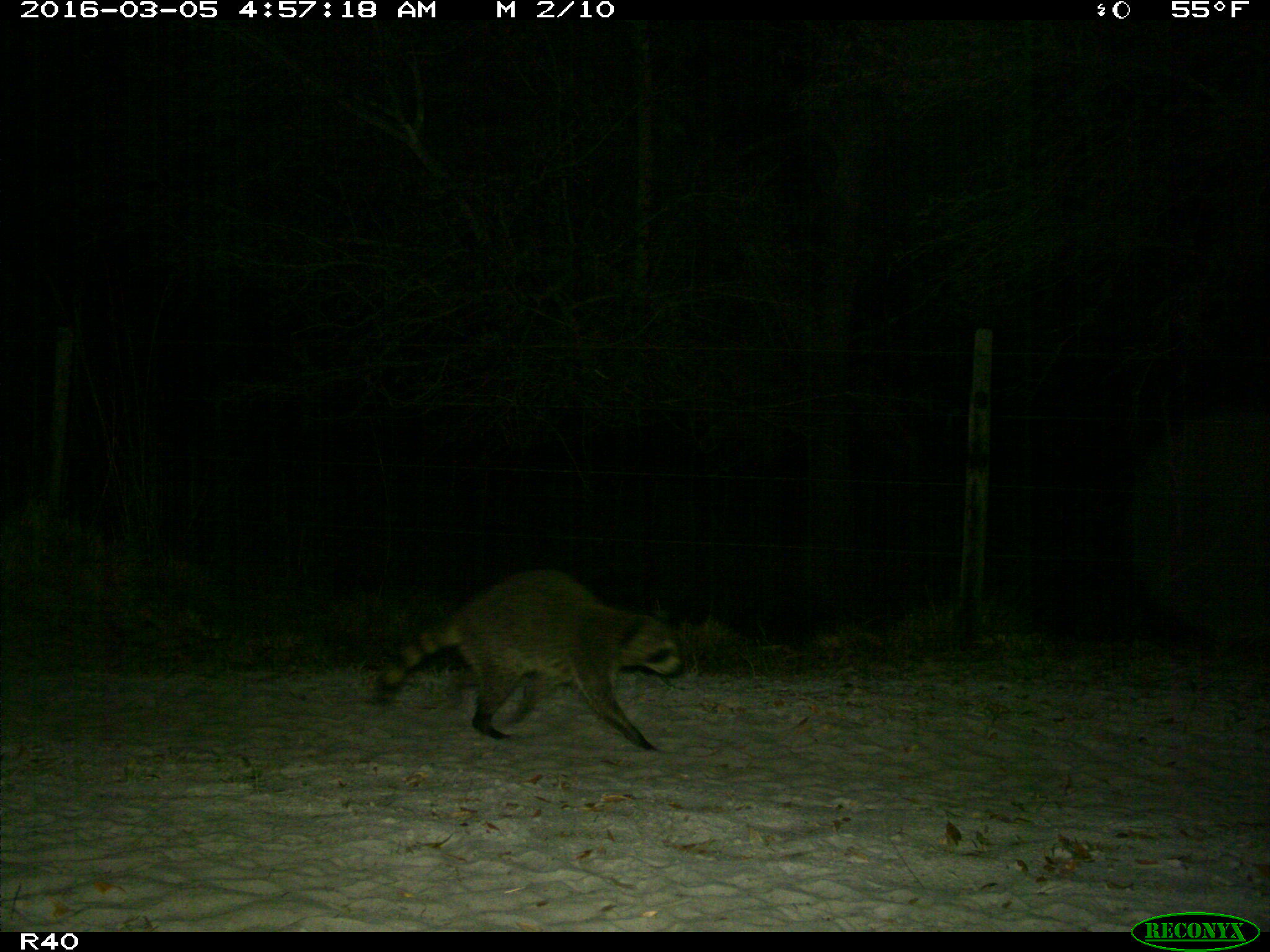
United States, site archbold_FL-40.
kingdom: Animalia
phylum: Chordata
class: Mammalia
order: Carnivora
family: Procyonidae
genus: Procyon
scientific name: Procyon lotor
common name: common raccoon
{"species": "Procyon lotor (common raccoon)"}